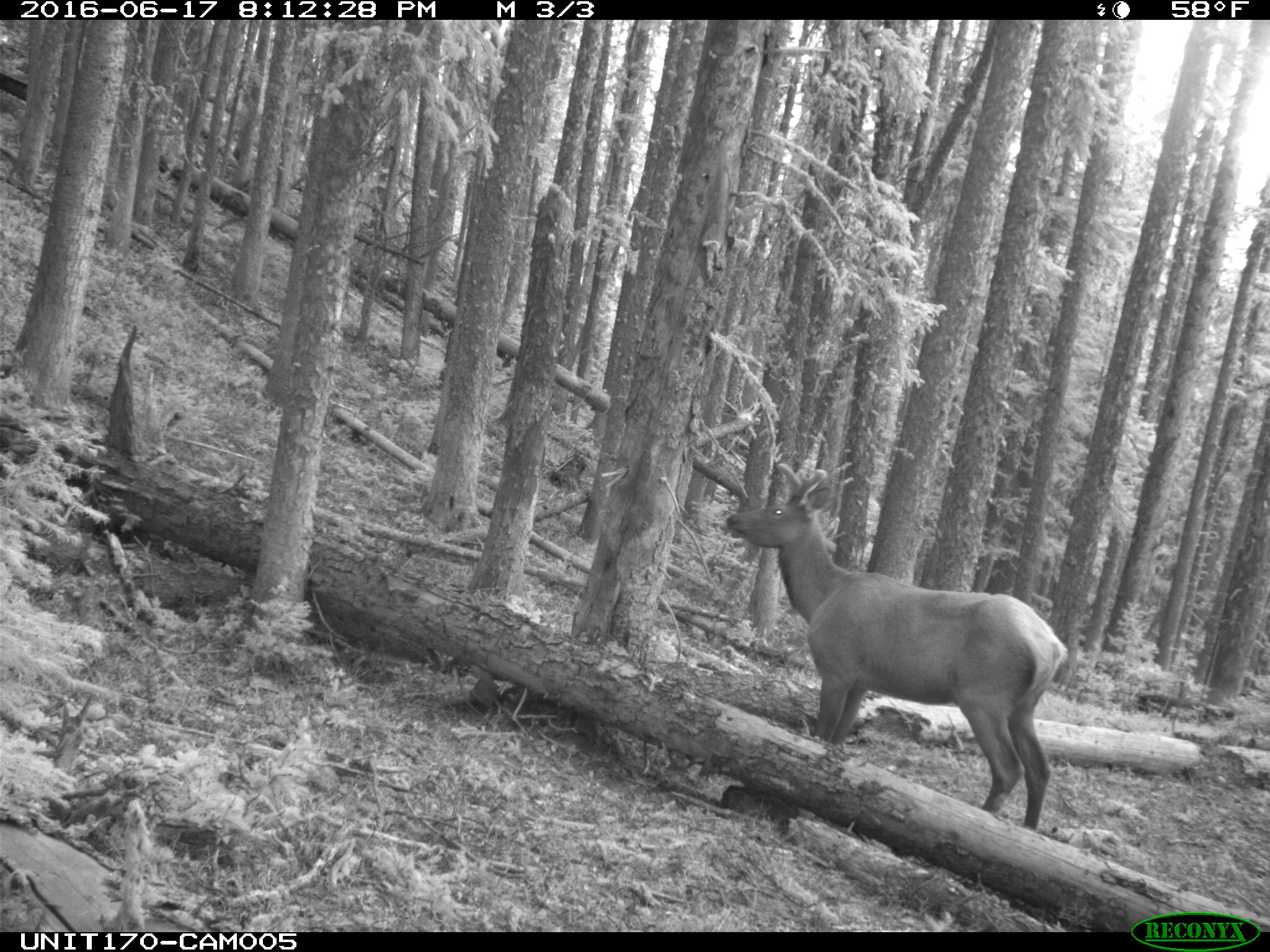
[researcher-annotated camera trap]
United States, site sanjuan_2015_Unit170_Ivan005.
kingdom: Animalia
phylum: Chordata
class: Mammalia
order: Artiodactyla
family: Cervidae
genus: Cervus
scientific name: Cervus elaphus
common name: red deer